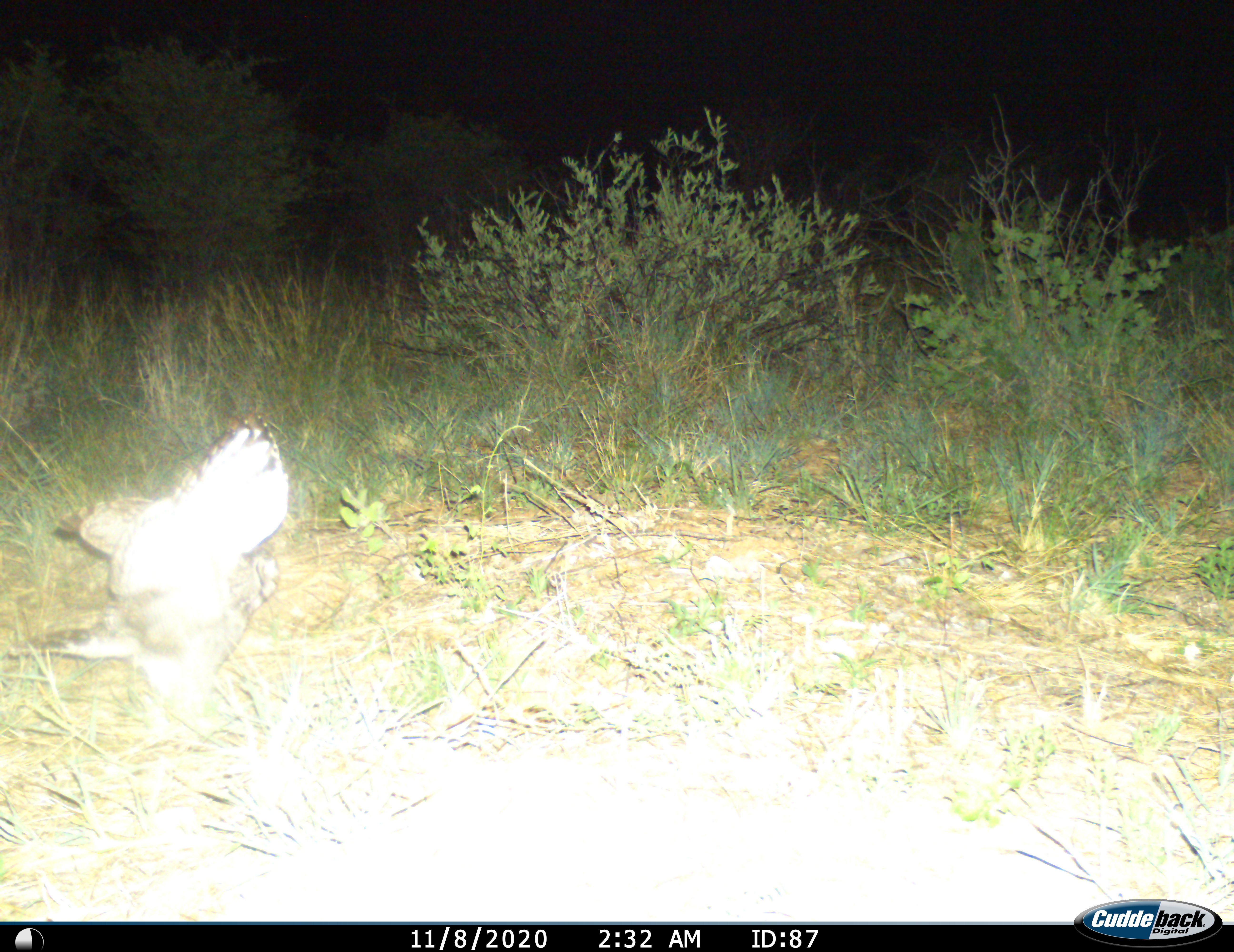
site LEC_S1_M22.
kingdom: Animalia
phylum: Chordata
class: Aves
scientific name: Aves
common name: bird of prey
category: birdofprey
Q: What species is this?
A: Birdofprey (bird of prey) (Aves).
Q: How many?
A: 1.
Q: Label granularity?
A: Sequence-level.